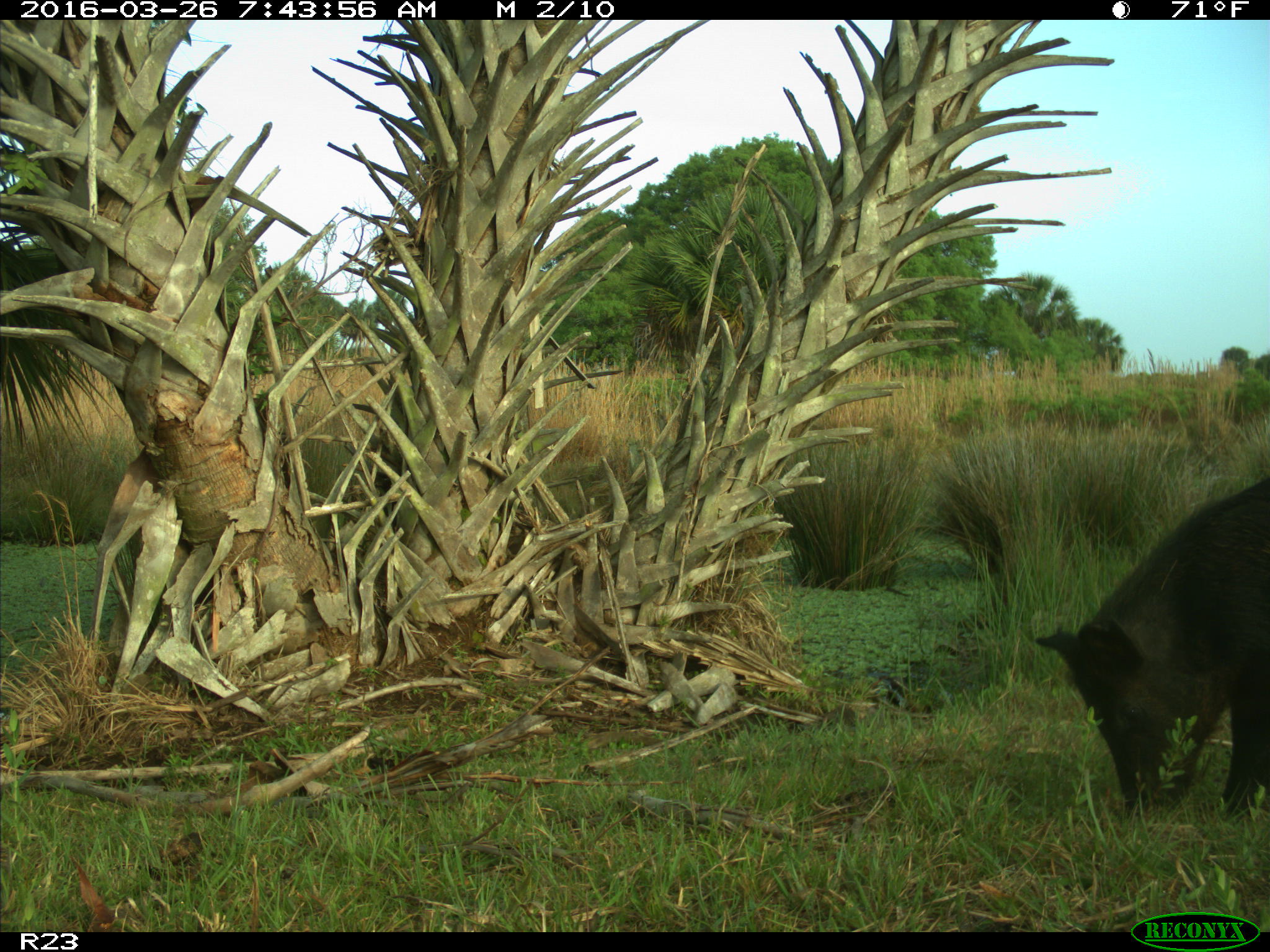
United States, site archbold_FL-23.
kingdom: Animalia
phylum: Chordata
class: Mammalia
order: Artiodactyla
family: Suidae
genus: Sus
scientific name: Sus scrofa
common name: wild boar